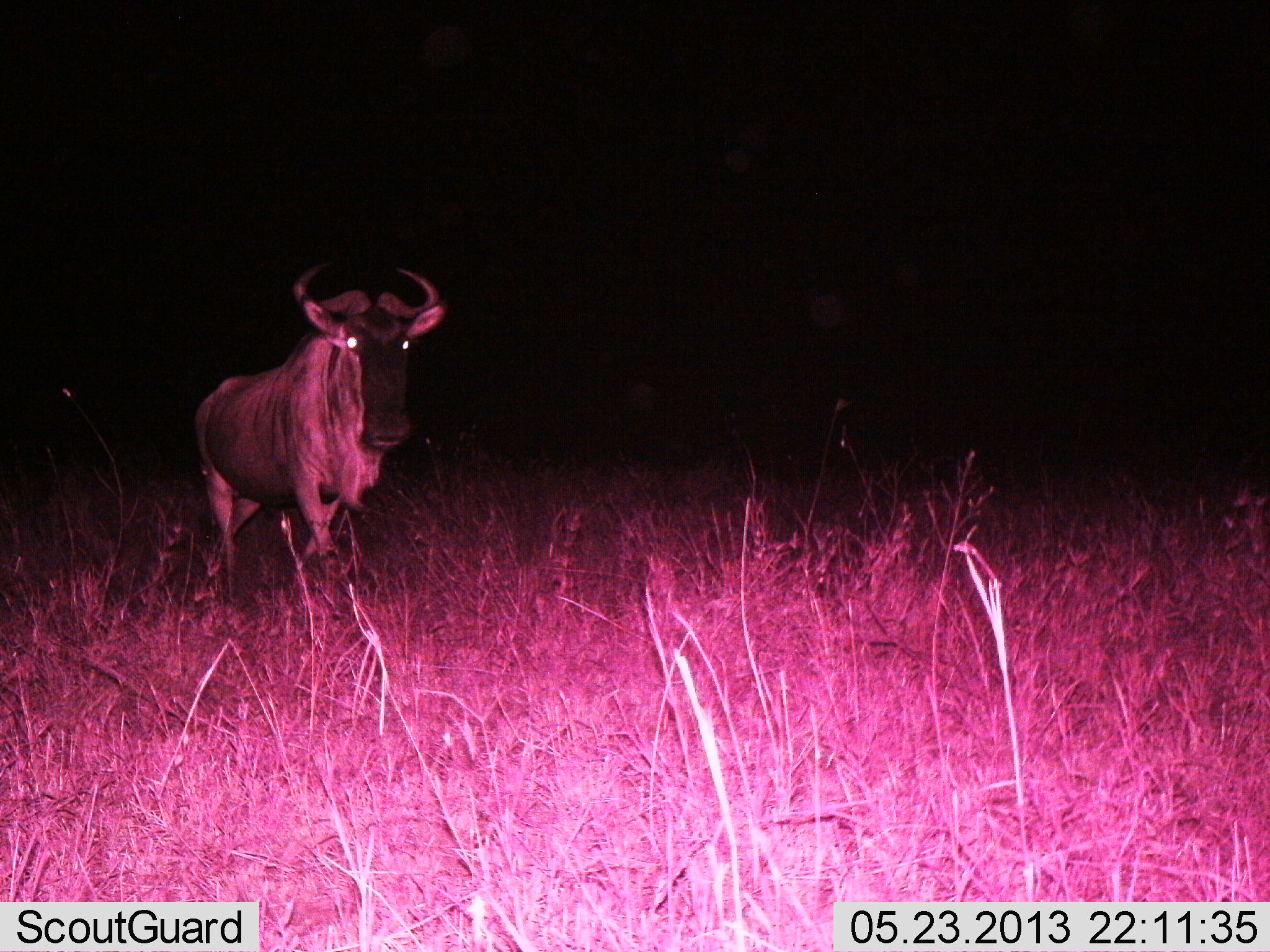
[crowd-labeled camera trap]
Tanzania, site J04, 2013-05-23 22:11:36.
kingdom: Animalia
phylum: Chordata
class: Mammalia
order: Artiodactyla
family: Bovidae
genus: Connochaetes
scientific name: Connochaetes taurinus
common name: blue wildebeest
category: wildebeest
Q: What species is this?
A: Wildebeest (blue wildebeest) (Connochaetes taurinus).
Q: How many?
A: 1.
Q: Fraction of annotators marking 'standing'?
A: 60%.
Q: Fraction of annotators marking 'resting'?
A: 0%.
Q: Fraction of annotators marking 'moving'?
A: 40%.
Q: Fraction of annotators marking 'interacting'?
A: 0%.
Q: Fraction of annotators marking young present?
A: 0%.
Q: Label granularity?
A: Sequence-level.